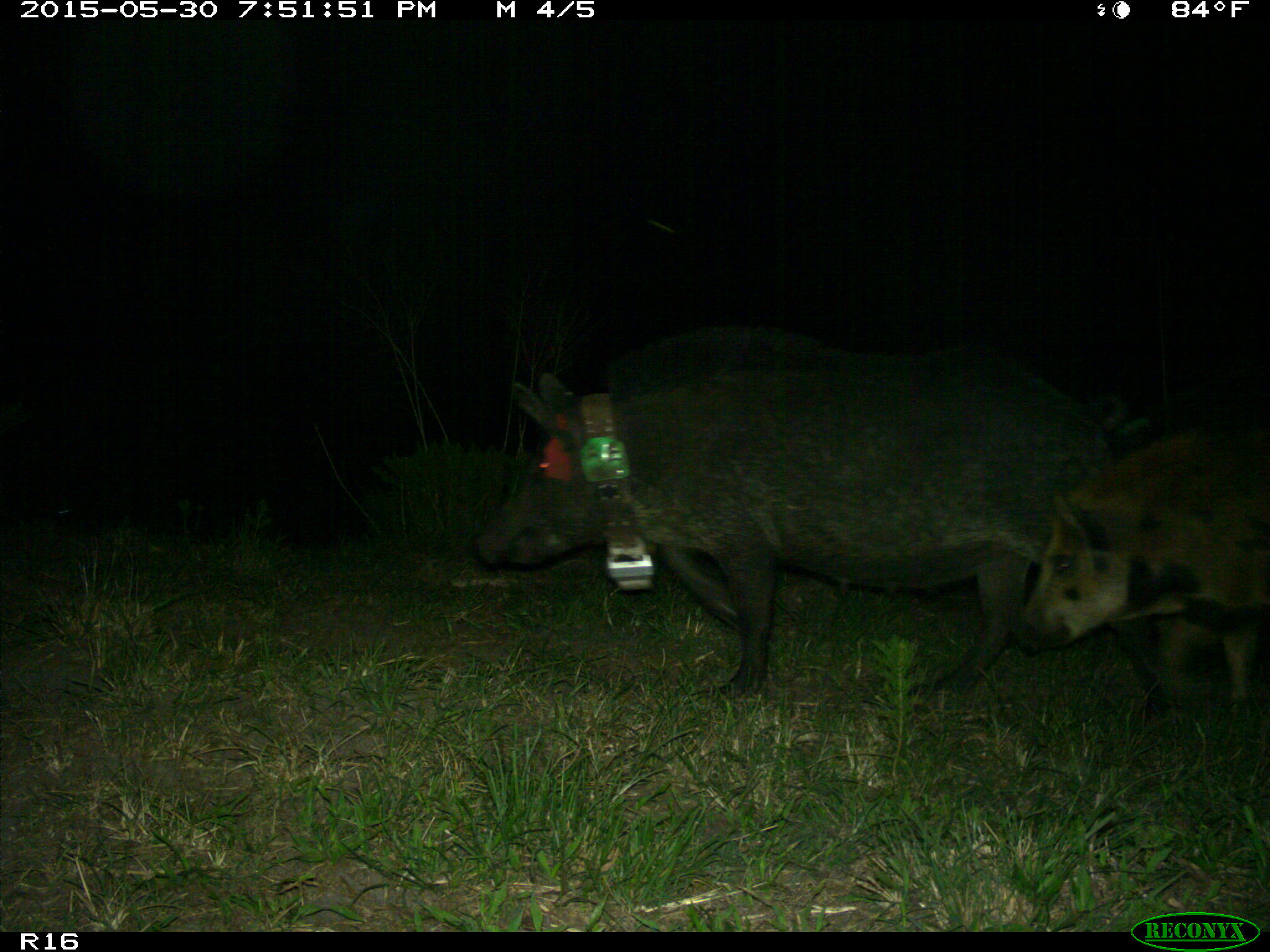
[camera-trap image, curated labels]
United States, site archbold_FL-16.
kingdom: Animalia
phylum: Chordata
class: Mammalia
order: Artiodactyla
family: Suidae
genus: Sus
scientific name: Sus scrofa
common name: wild boar